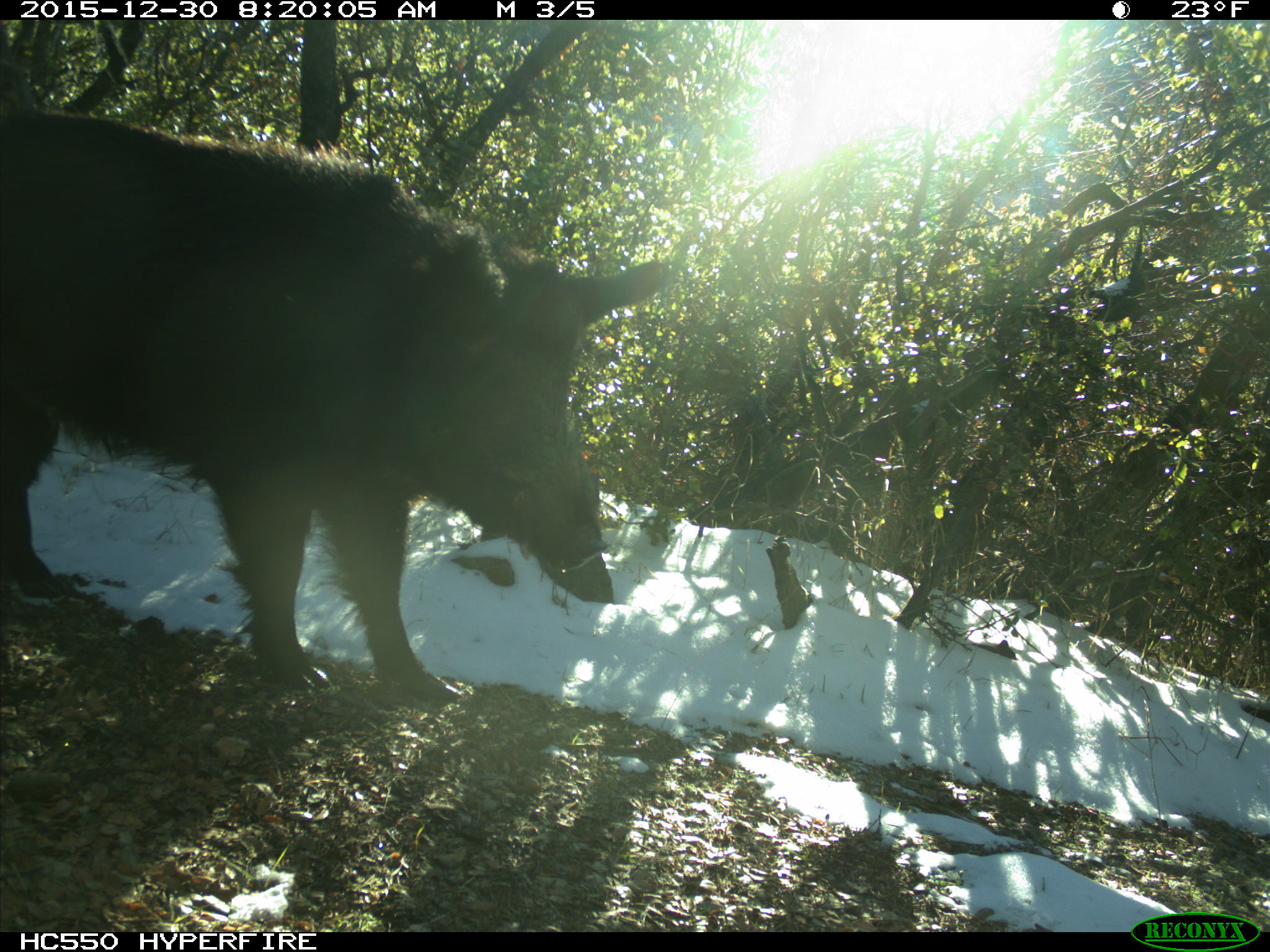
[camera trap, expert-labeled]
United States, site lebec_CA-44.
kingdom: Animalia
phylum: Chordata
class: Mammalia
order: Artiodactyla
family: Suidae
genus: Sus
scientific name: Sus scrofa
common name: wild boar